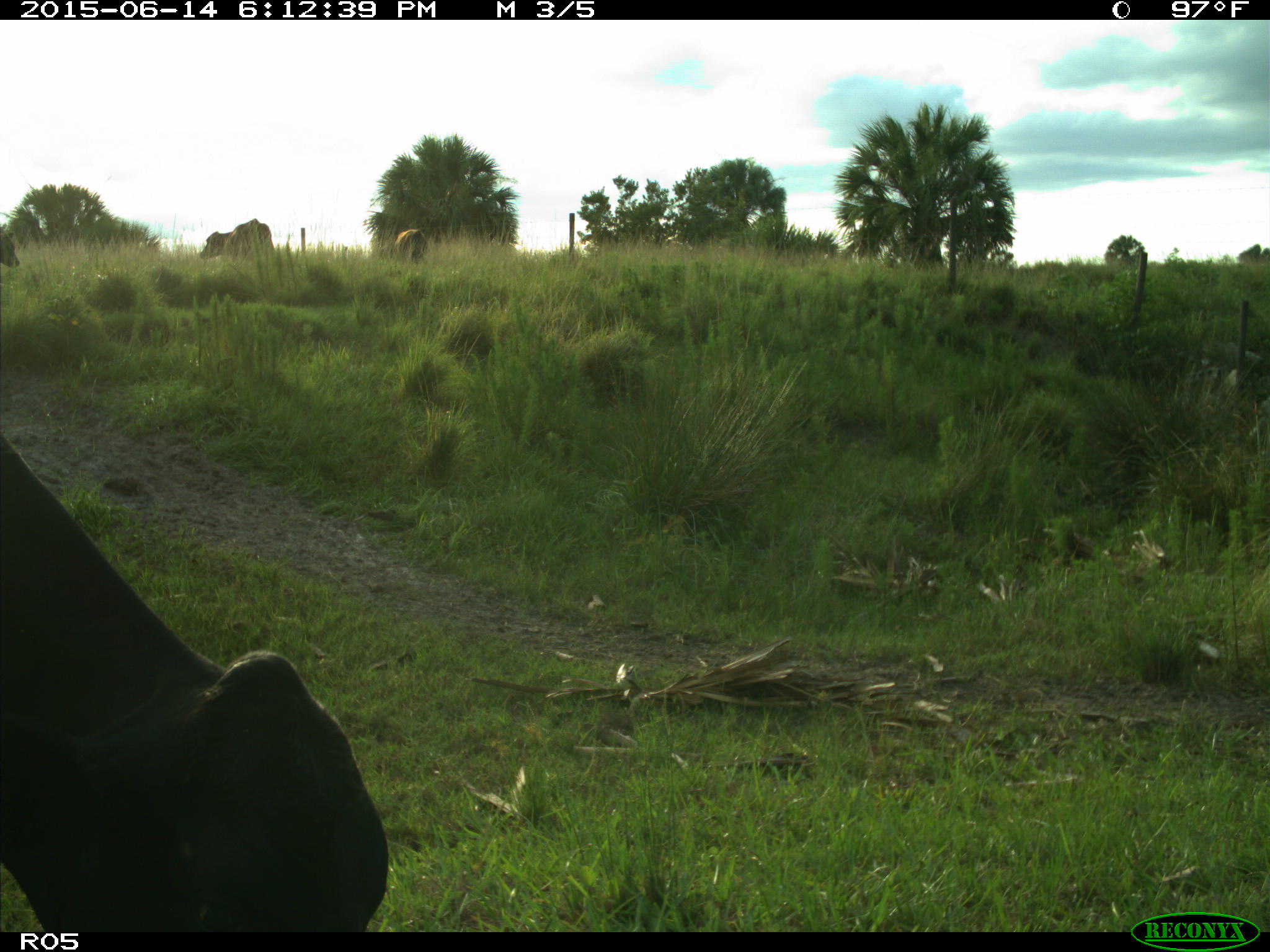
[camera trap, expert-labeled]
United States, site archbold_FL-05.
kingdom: Animalia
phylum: Chordata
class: Mammalia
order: Artiodactyla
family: Bovidae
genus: Bos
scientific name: Bos taurus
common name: domestic cow